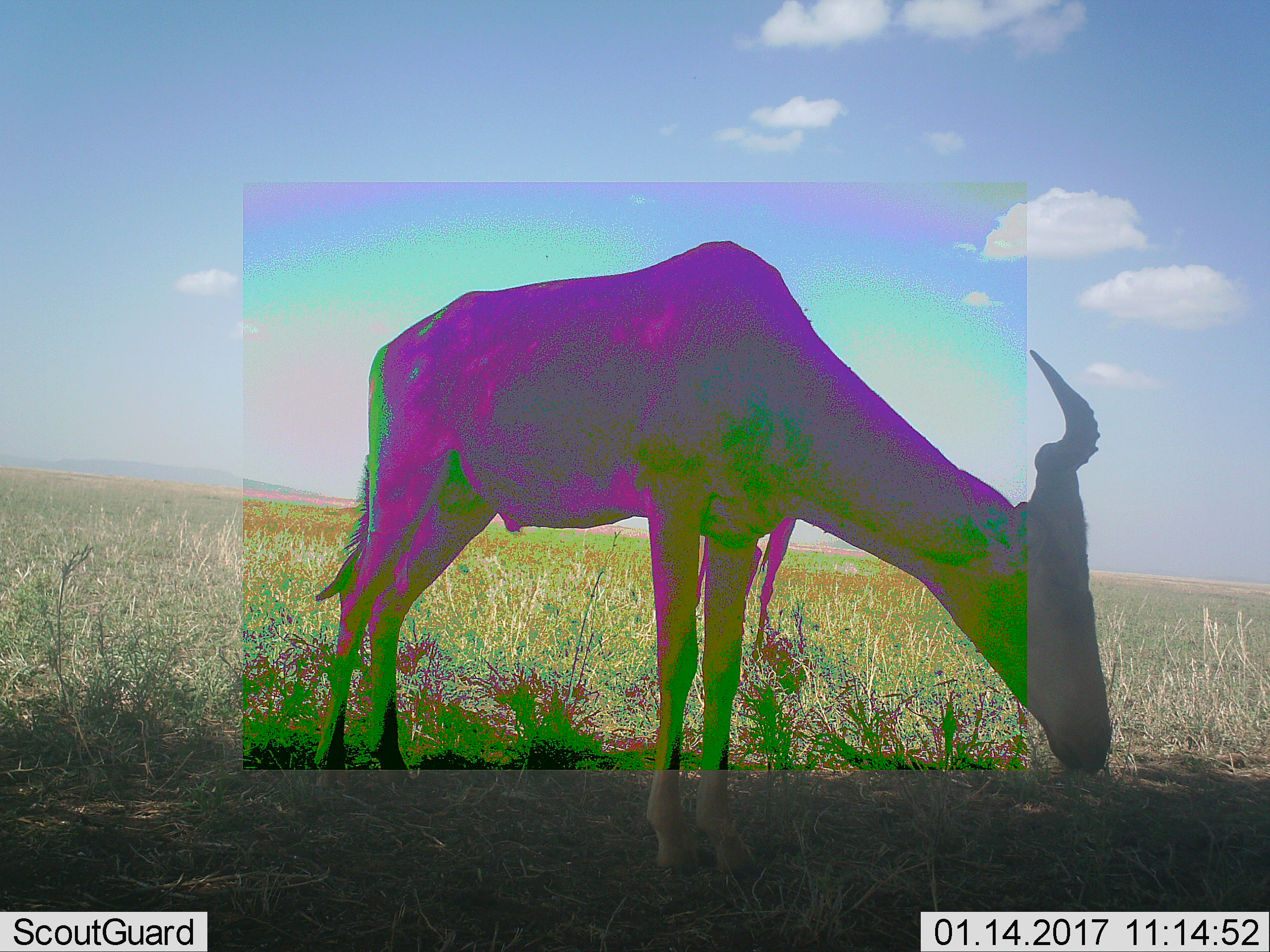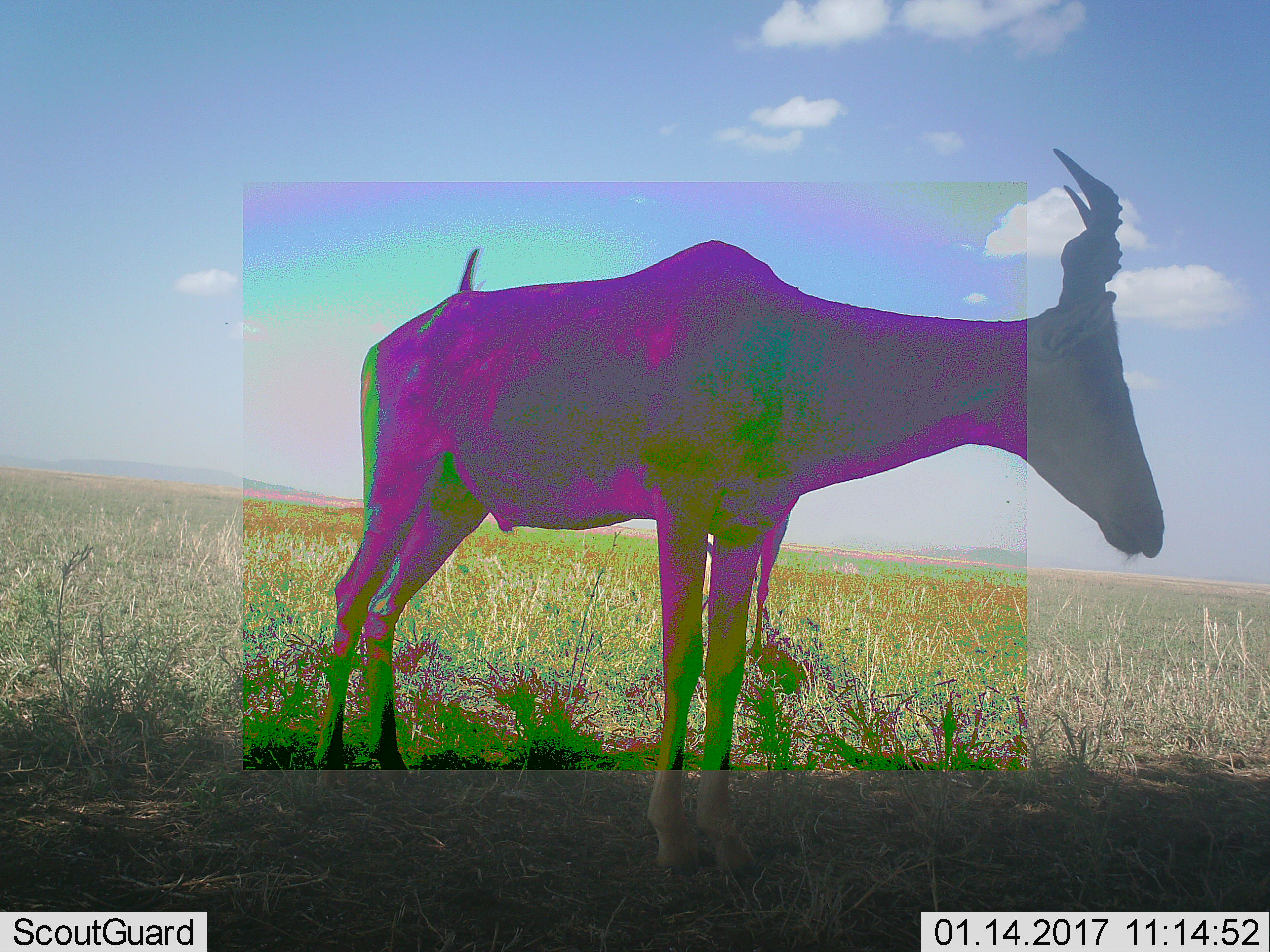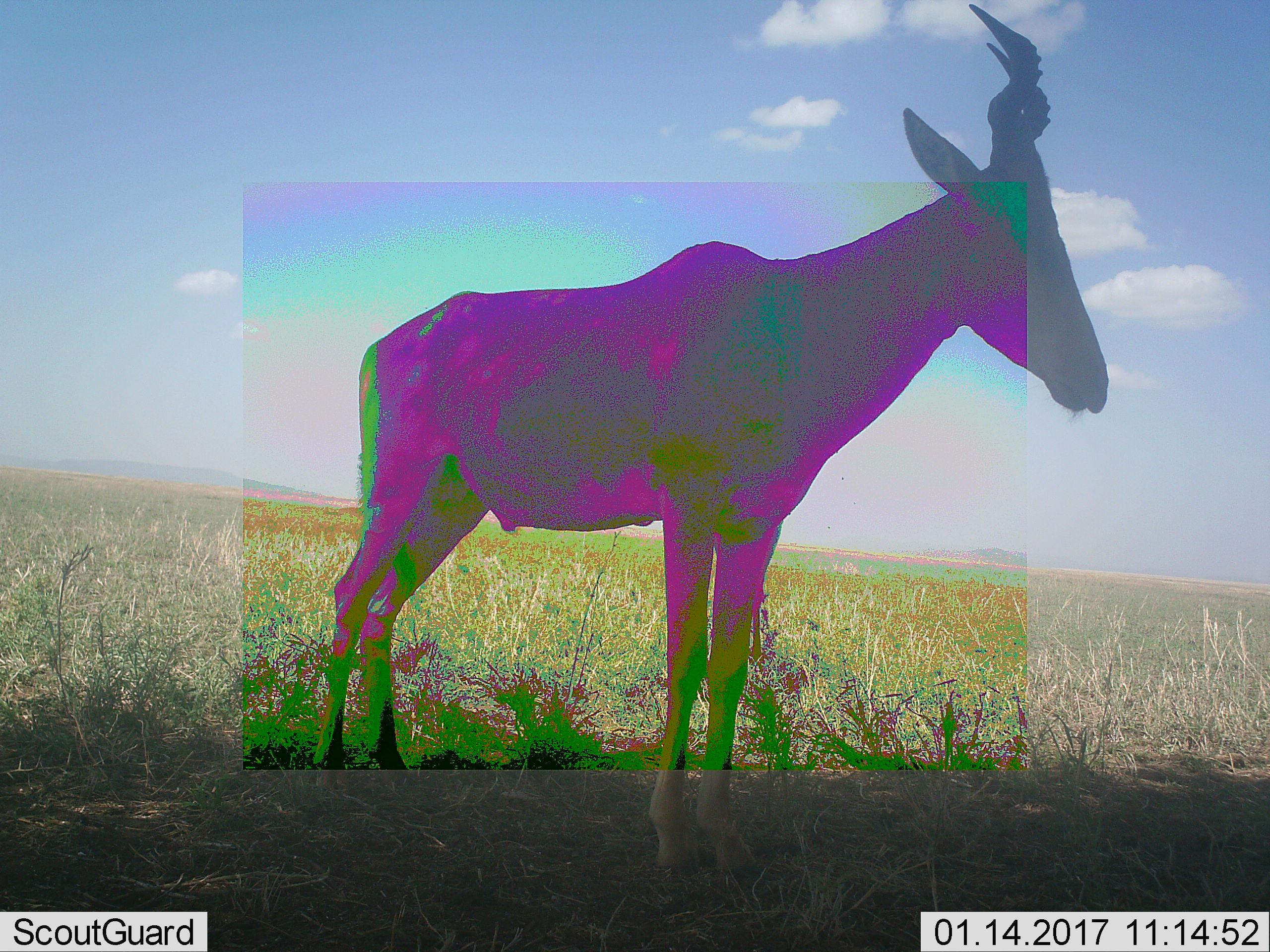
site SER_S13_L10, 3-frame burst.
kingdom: Animalia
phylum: Chordata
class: Mammalia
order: Artiodactyla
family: Bovidae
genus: Alcelaphus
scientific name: Alcelaphus buselaphus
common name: hartebeest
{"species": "hartebeest (Alcelaphus buselaphus)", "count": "1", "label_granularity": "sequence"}